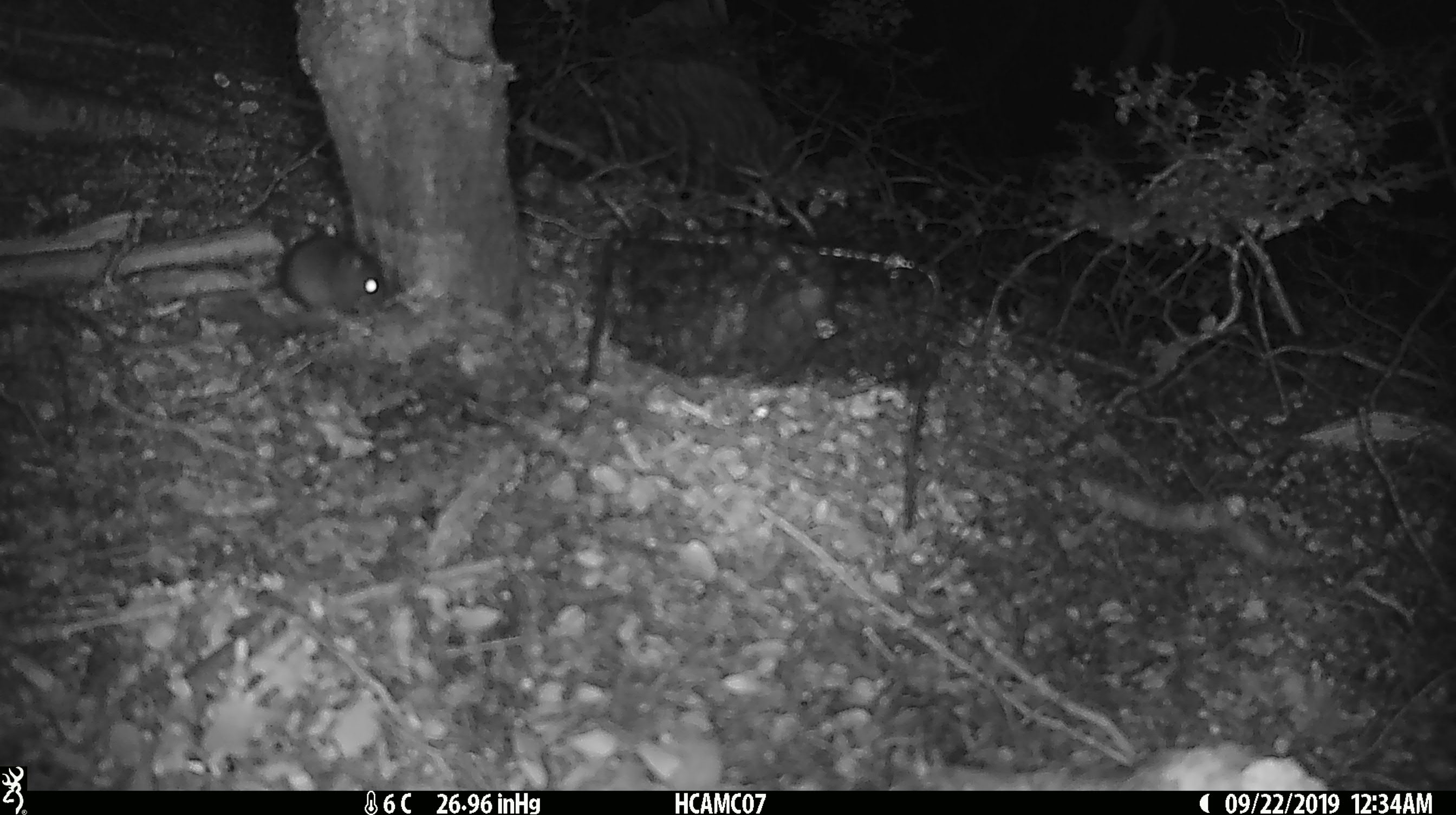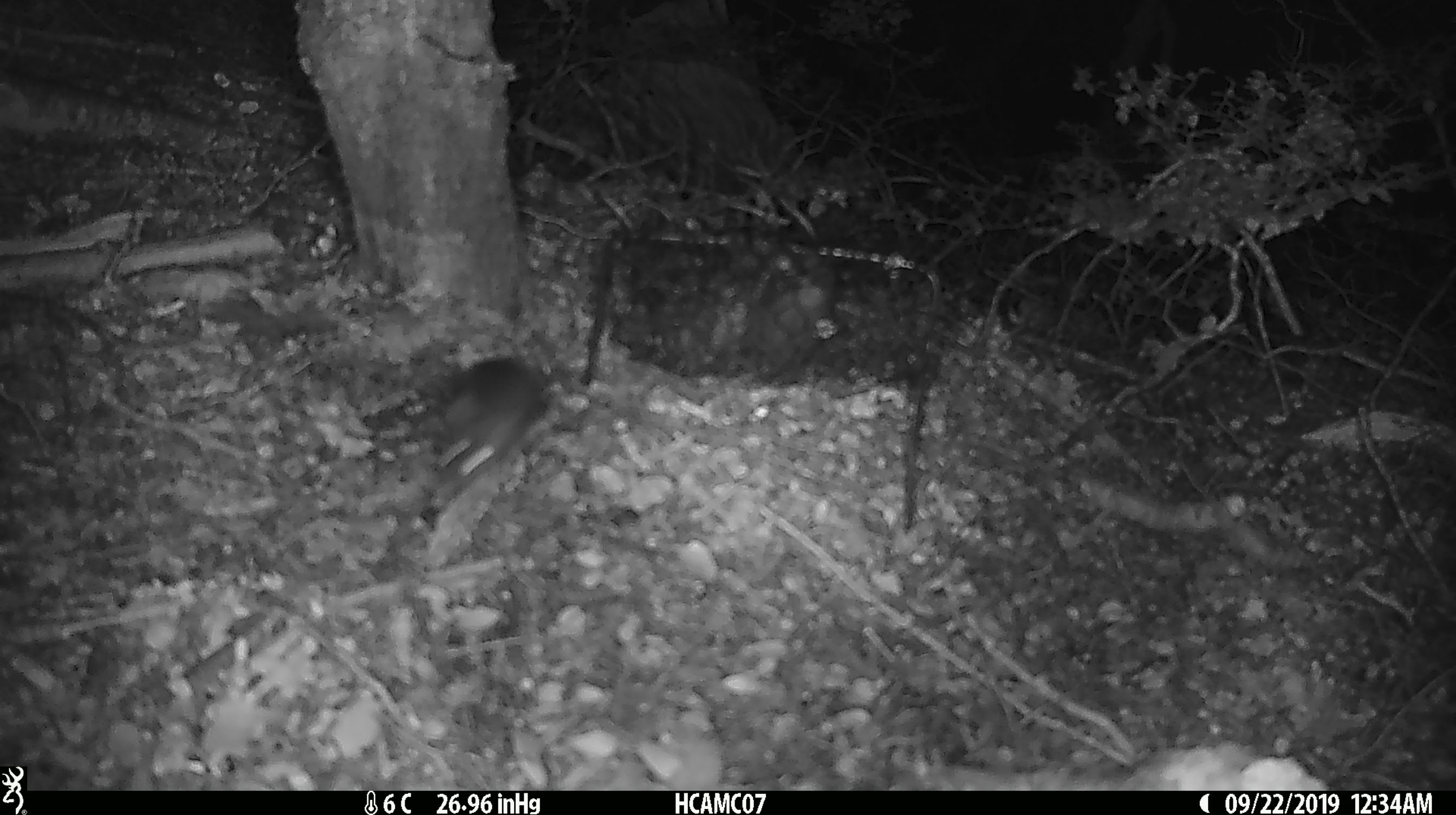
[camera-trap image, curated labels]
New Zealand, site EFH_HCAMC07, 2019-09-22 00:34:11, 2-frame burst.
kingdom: Animalia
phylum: Chordata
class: Mammalia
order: Rodentia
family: Muridae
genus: Mus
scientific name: Mus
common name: mouse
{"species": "mouse (Mus)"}